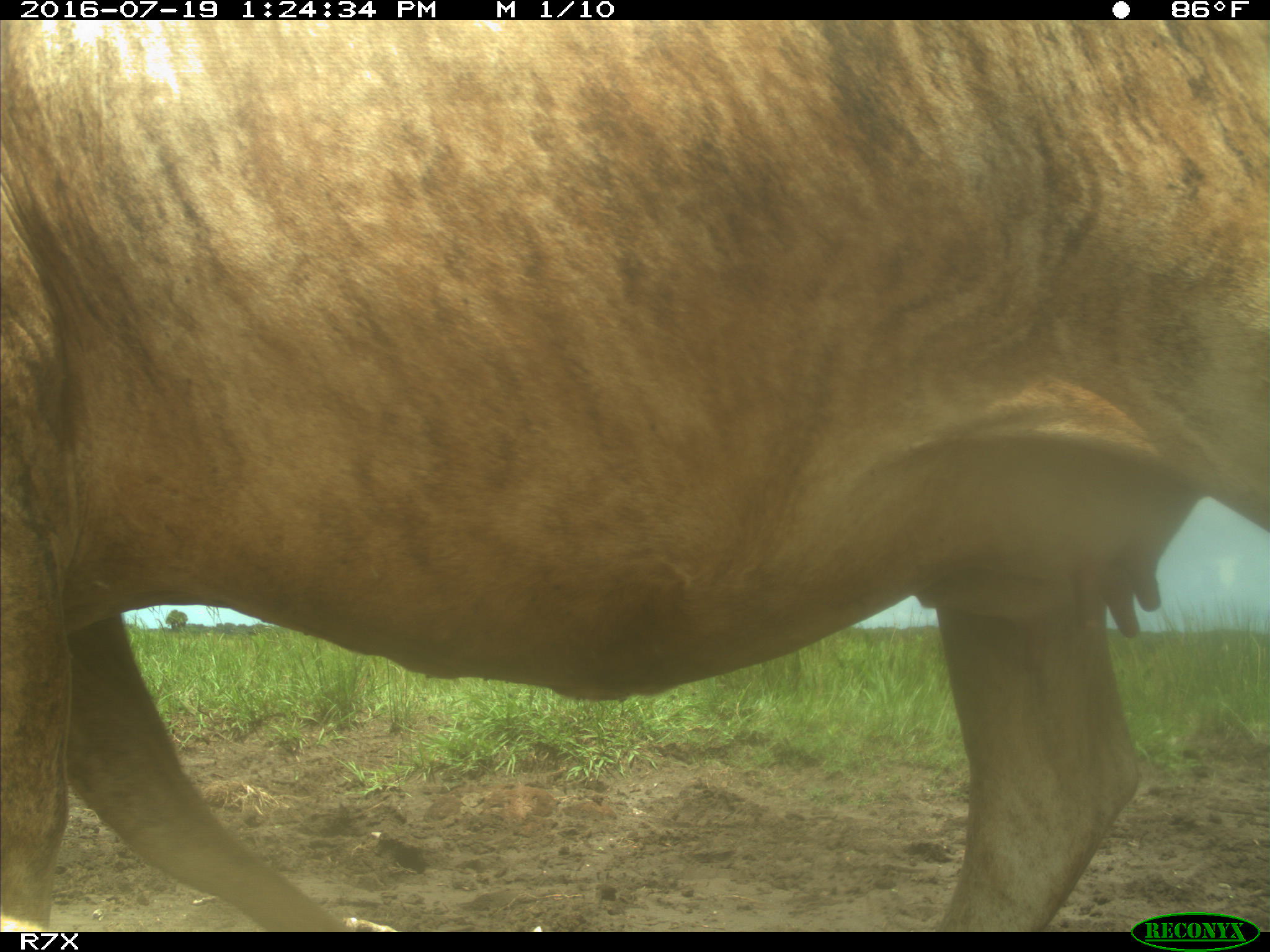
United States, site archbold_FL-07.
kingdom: Animalia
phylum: Chordata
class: Mammalia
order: Artiodactyla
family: Bovidae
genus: Bos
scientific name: Bos taurus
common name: domestic cow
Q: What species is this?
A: Bos taurus (domestic cow).